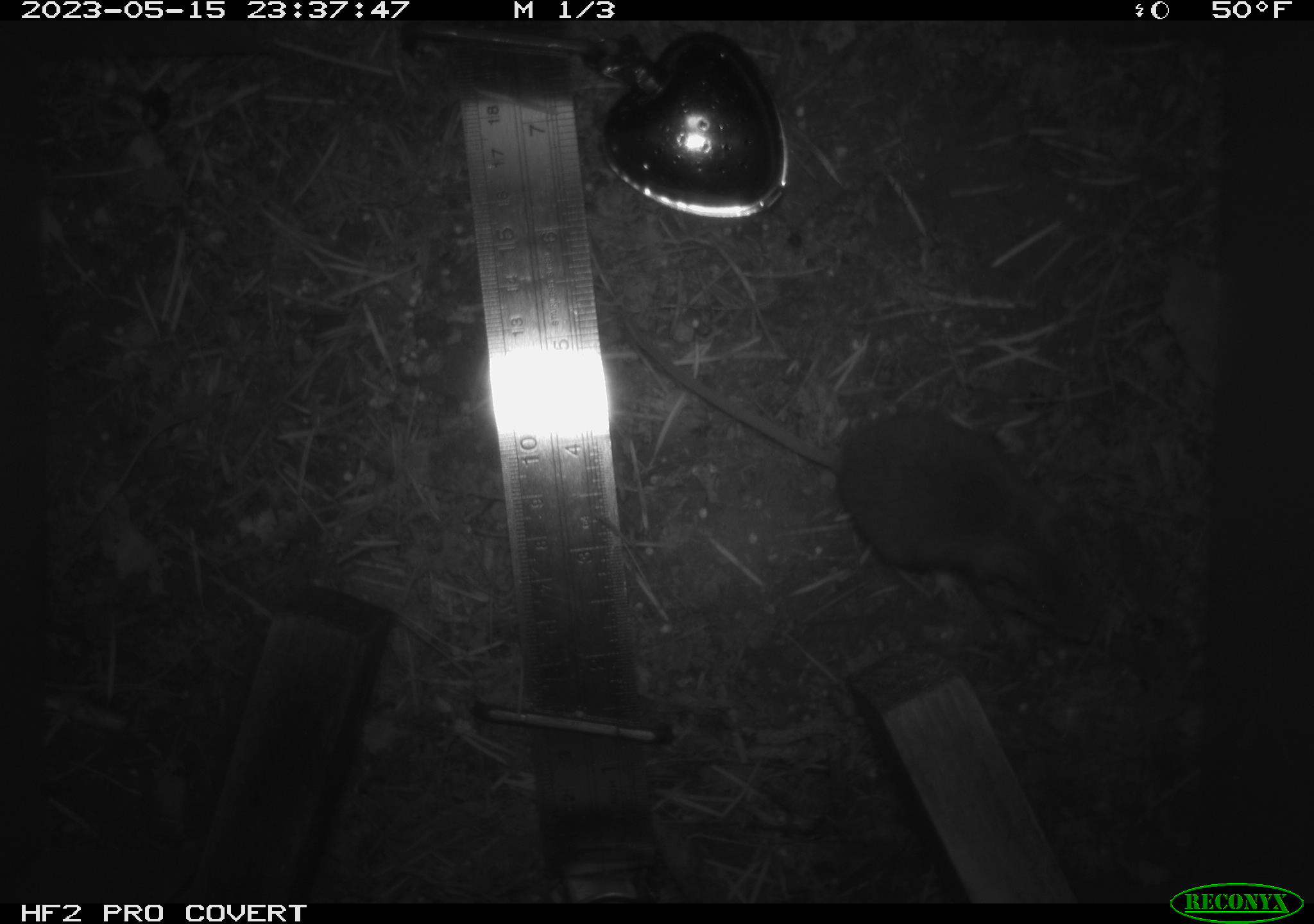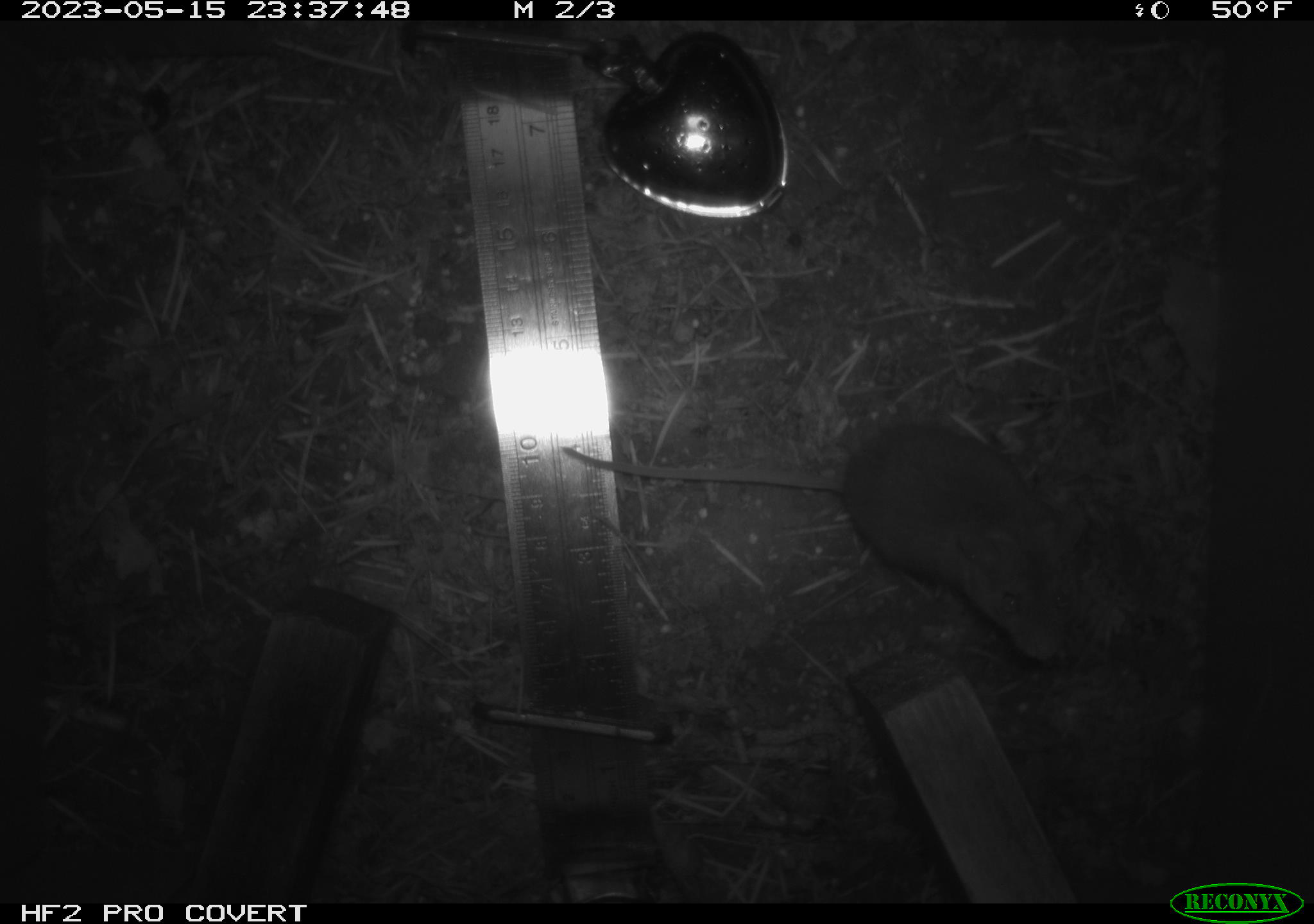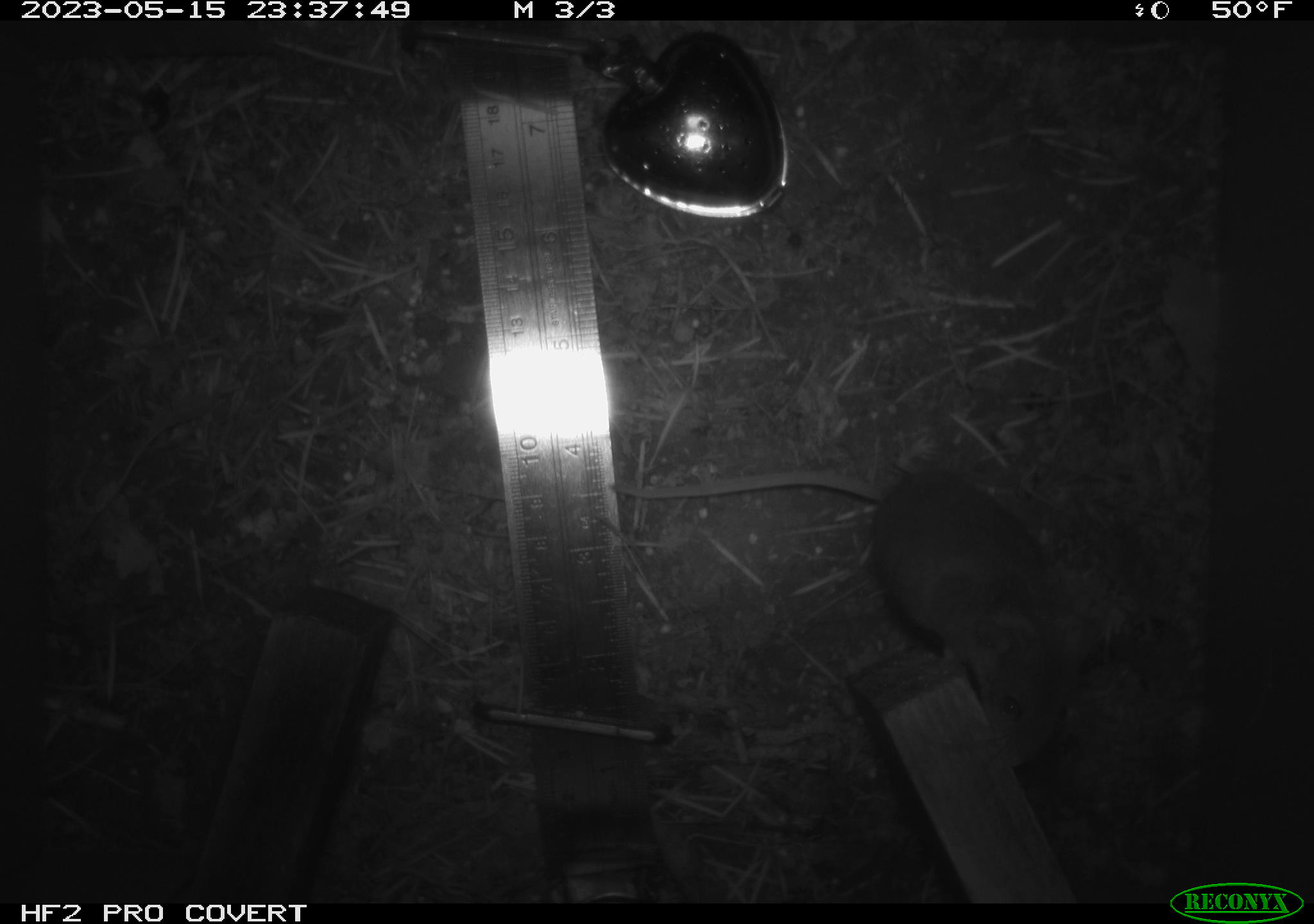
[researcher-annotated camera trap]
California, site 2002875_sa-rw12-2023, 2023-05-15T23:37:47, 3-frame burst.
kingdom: Animalia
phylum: Chordata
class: Mammalia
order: Rodentia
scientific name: Rodentia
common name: mouse species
Mouse species (Rodentia).